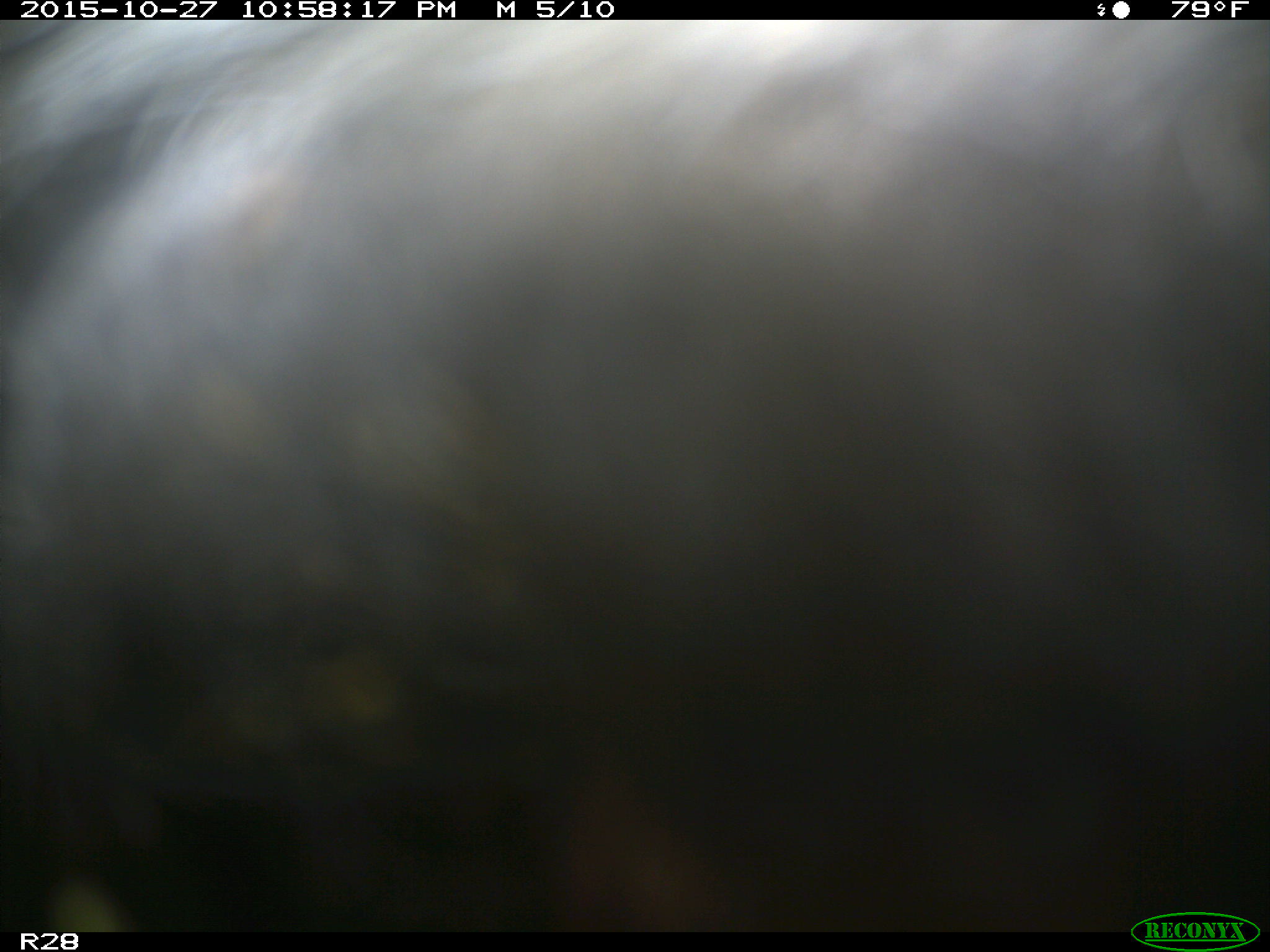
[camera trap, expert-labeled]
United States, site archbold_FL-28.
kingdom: Animalia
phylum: Chordata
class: Mammalia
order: Artiodactyla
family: Bovidae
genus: Bos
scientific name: Bos taurus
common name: domestic cow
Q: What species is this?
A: Bos taurus (domestic cow).